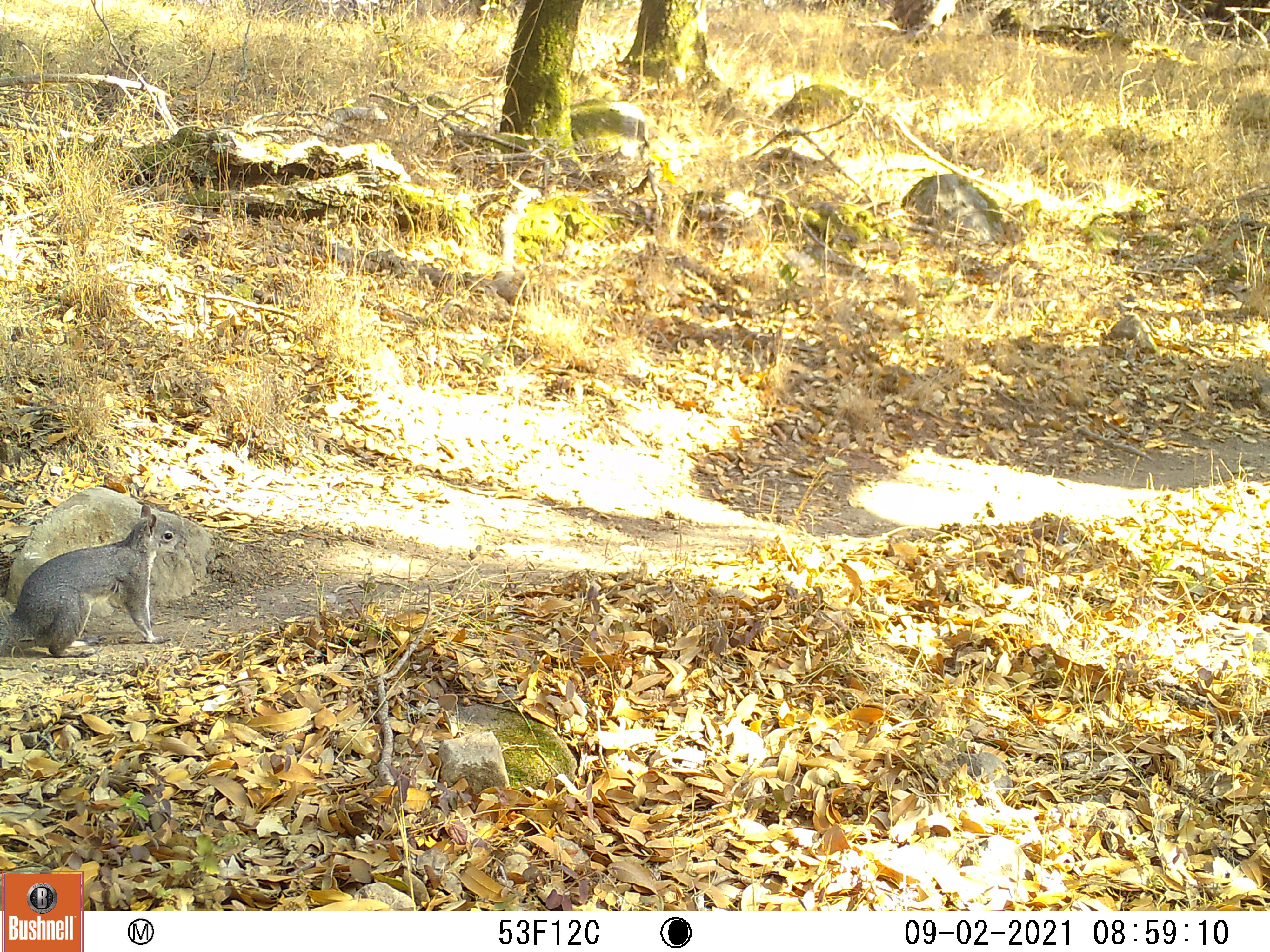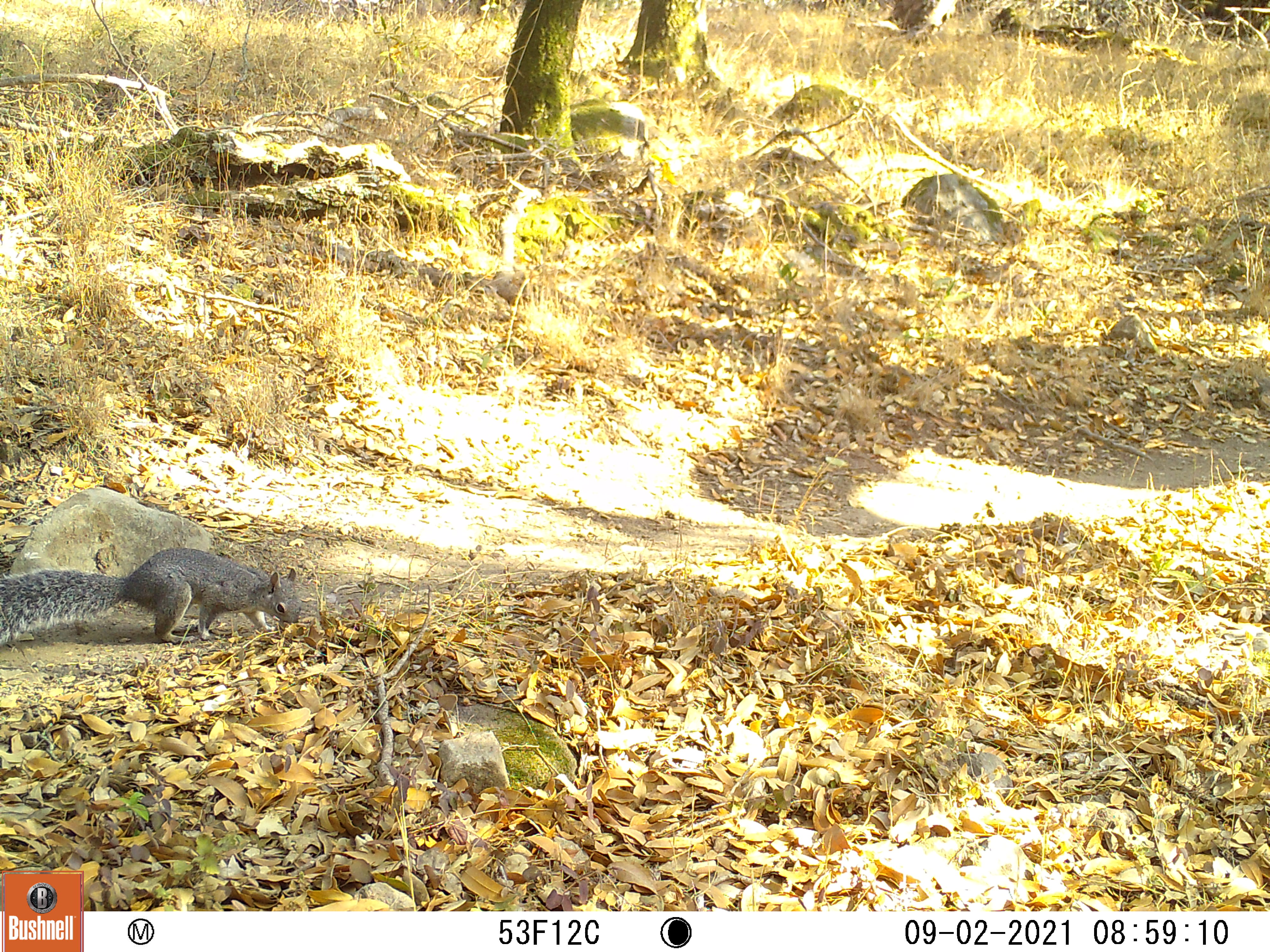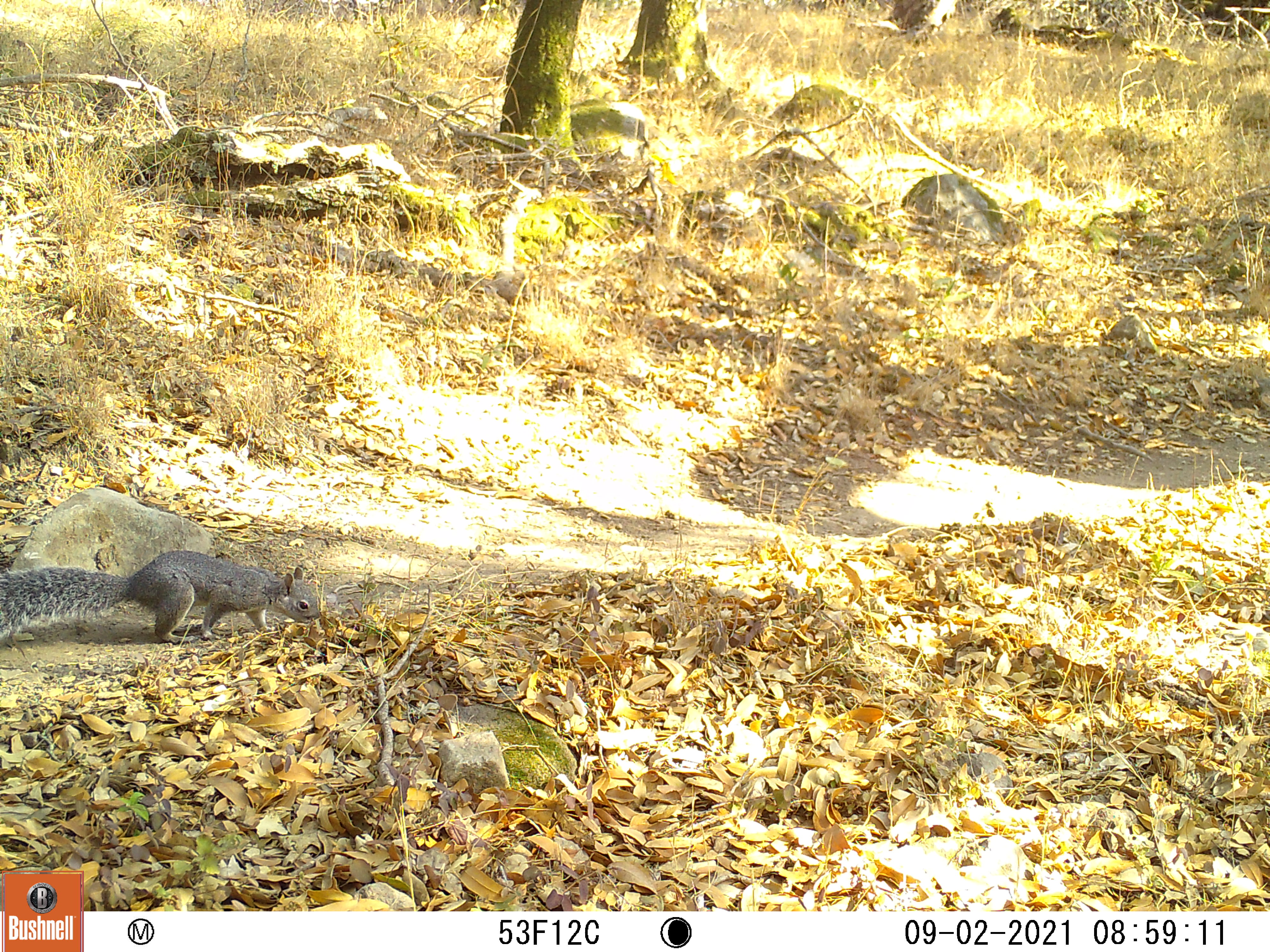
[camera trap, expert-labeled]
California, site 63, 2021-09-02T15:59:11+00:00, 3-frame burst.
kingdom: Animalia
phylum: Chordata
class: Mammalia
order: Rodentia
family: Sciuridae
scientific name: Sciuridae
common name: squirrel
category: unknown squirrel